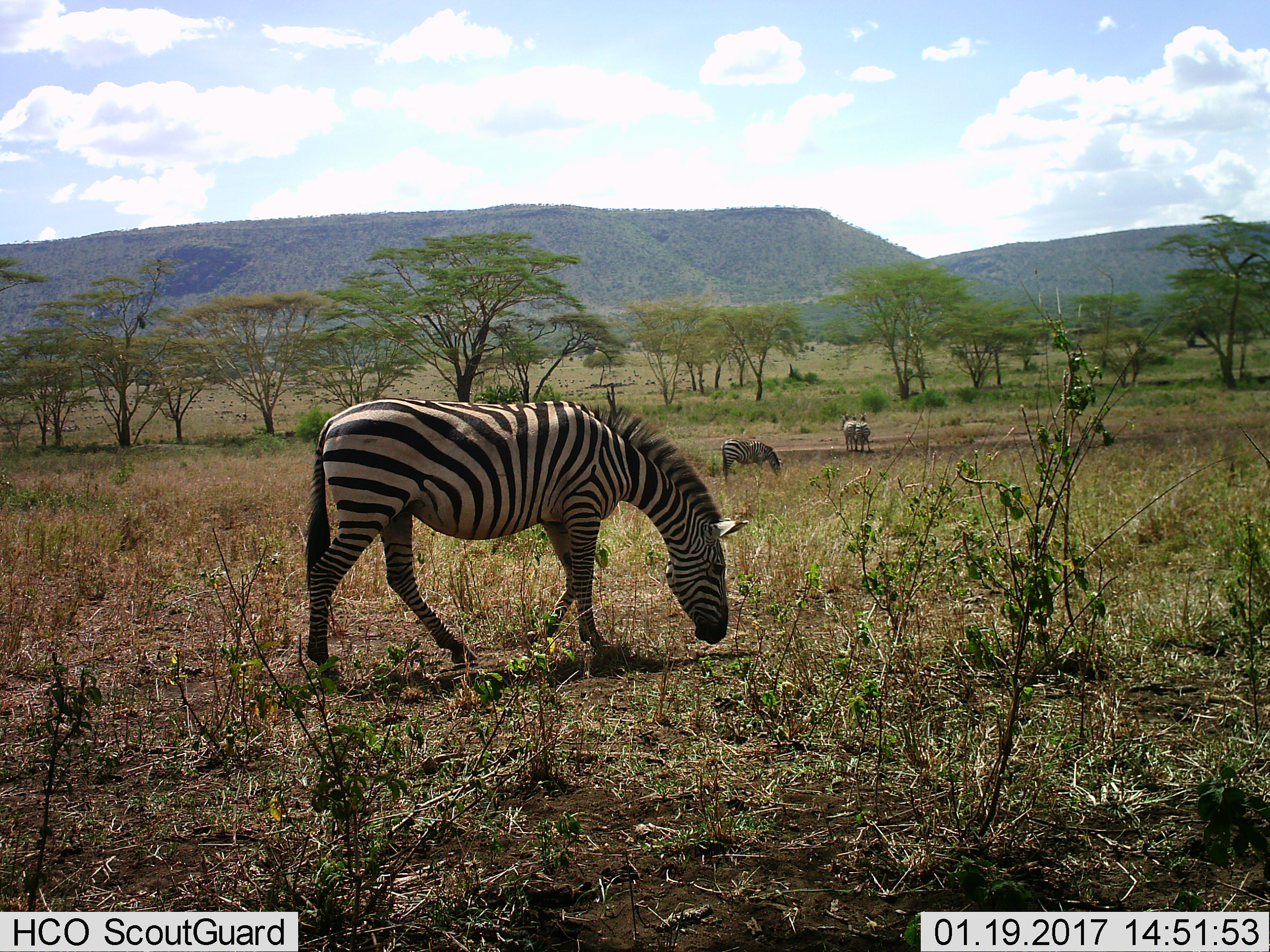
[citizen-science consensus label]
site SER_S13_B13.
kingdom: Animalia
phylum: Chordata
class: Mammalia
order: Perissodactyla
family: Equidae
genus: Equus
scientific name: Equus quagga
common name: plains zebra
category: zebraplains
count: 4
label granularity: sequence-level